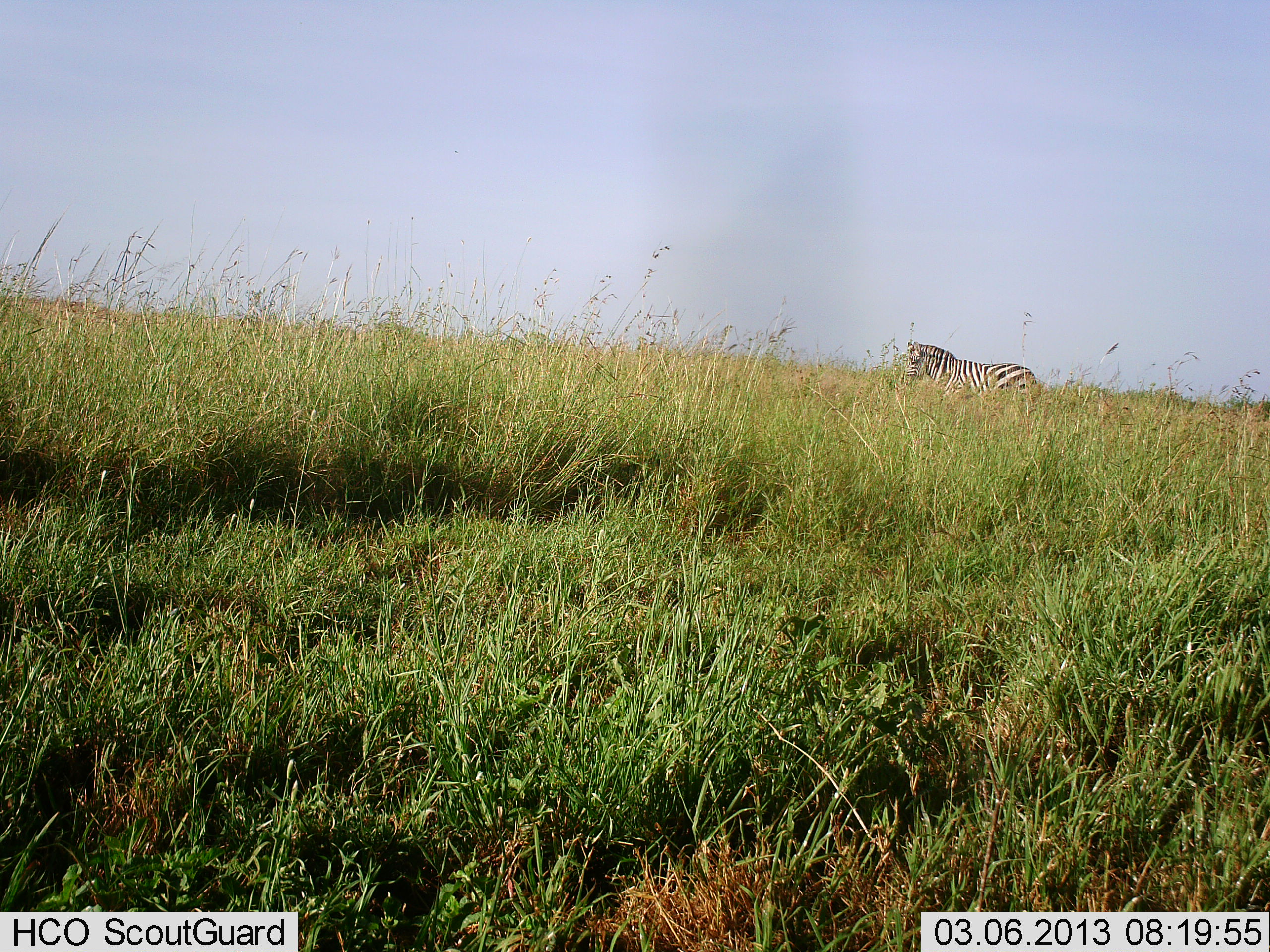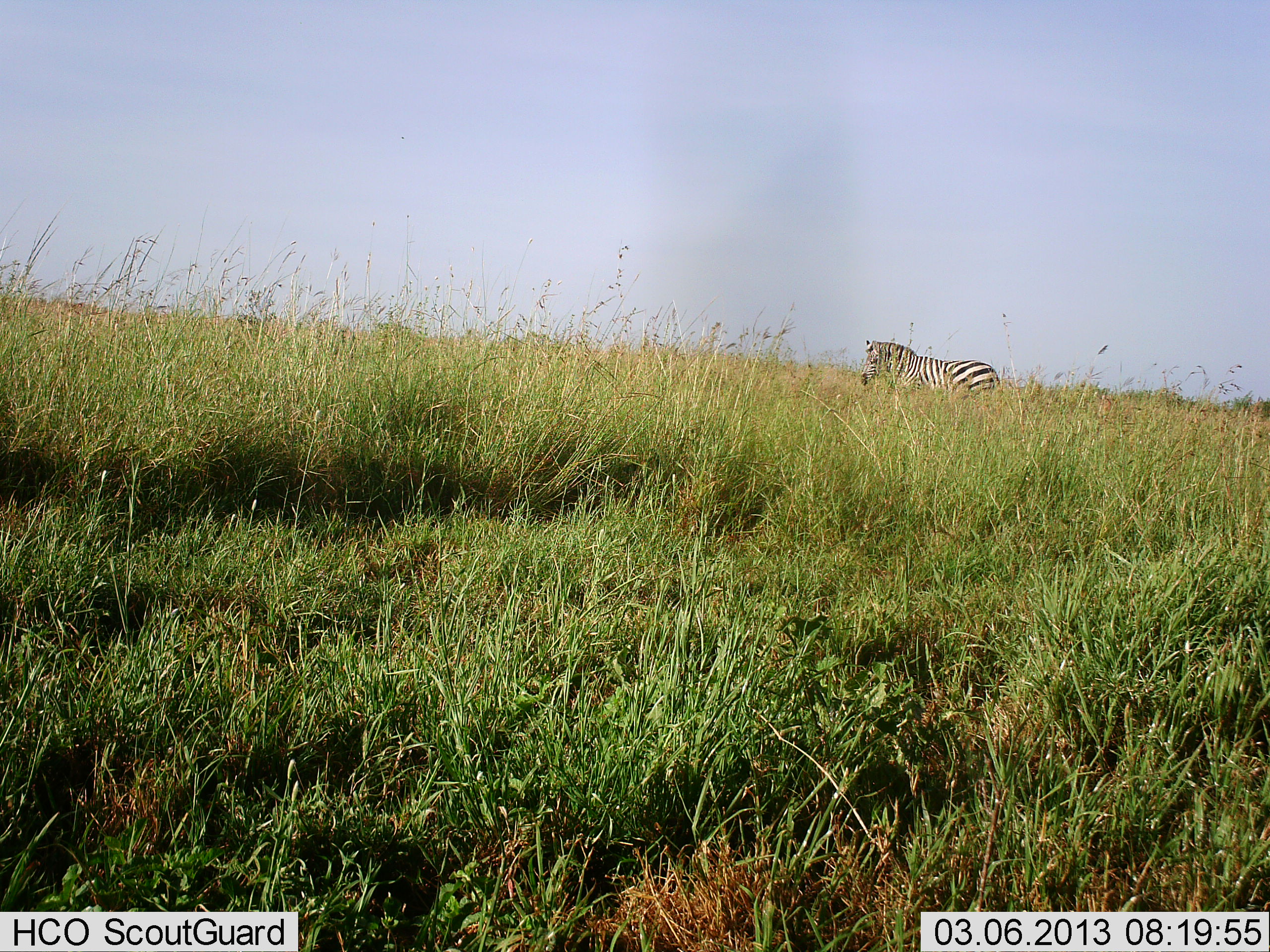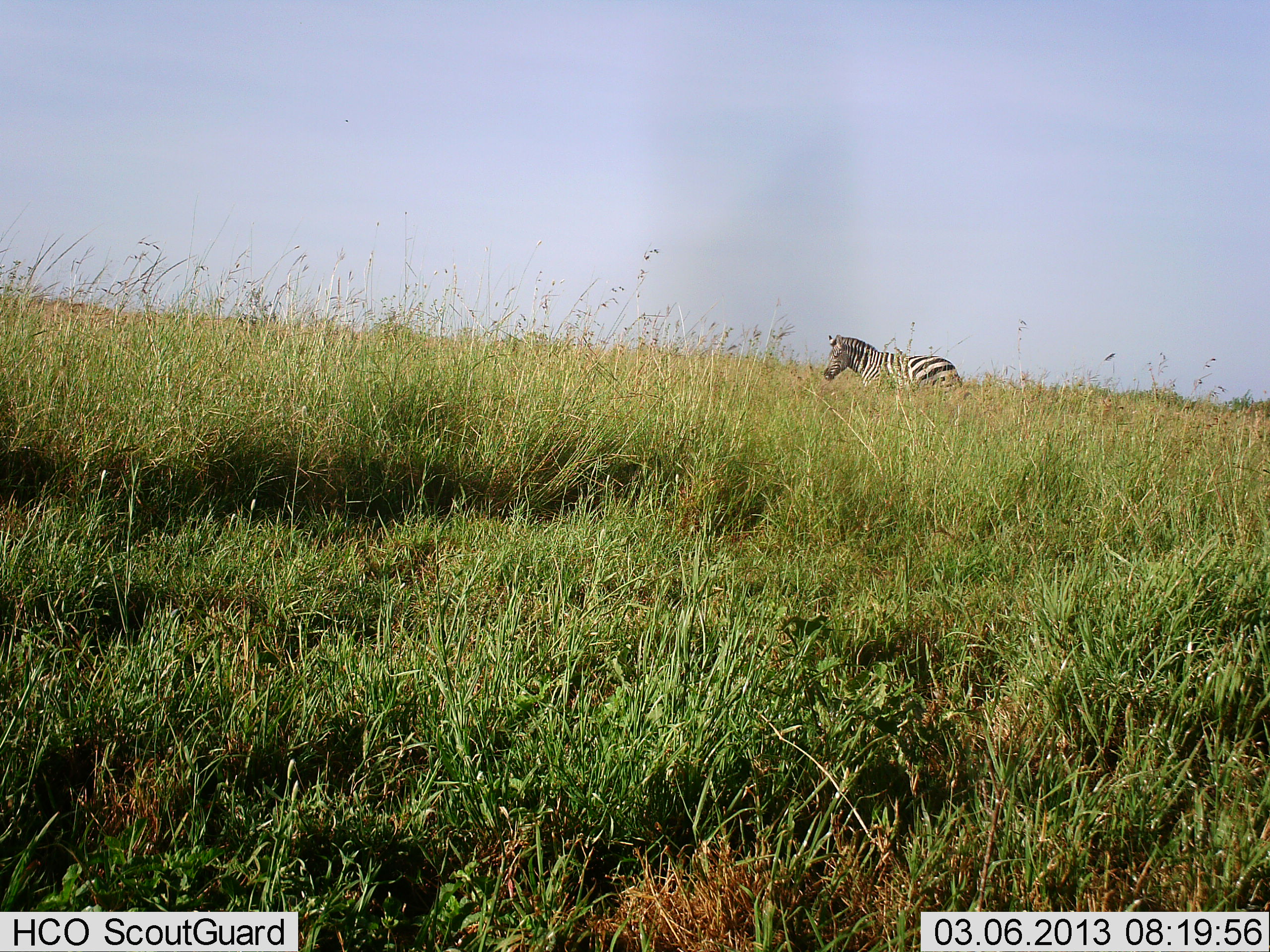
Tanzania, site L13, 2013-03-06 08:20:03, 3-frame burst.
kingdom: Animalia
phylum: Chordata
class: Mammalia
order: Perissodactyla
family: Equidae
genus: Equus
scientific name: Equus quagga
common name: plains zebra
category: zebra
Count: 1.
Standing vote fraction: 21%.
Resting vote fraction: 0%.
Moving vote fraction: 85%.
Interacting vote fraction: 0%.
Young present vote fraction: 0%.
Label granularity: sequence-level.